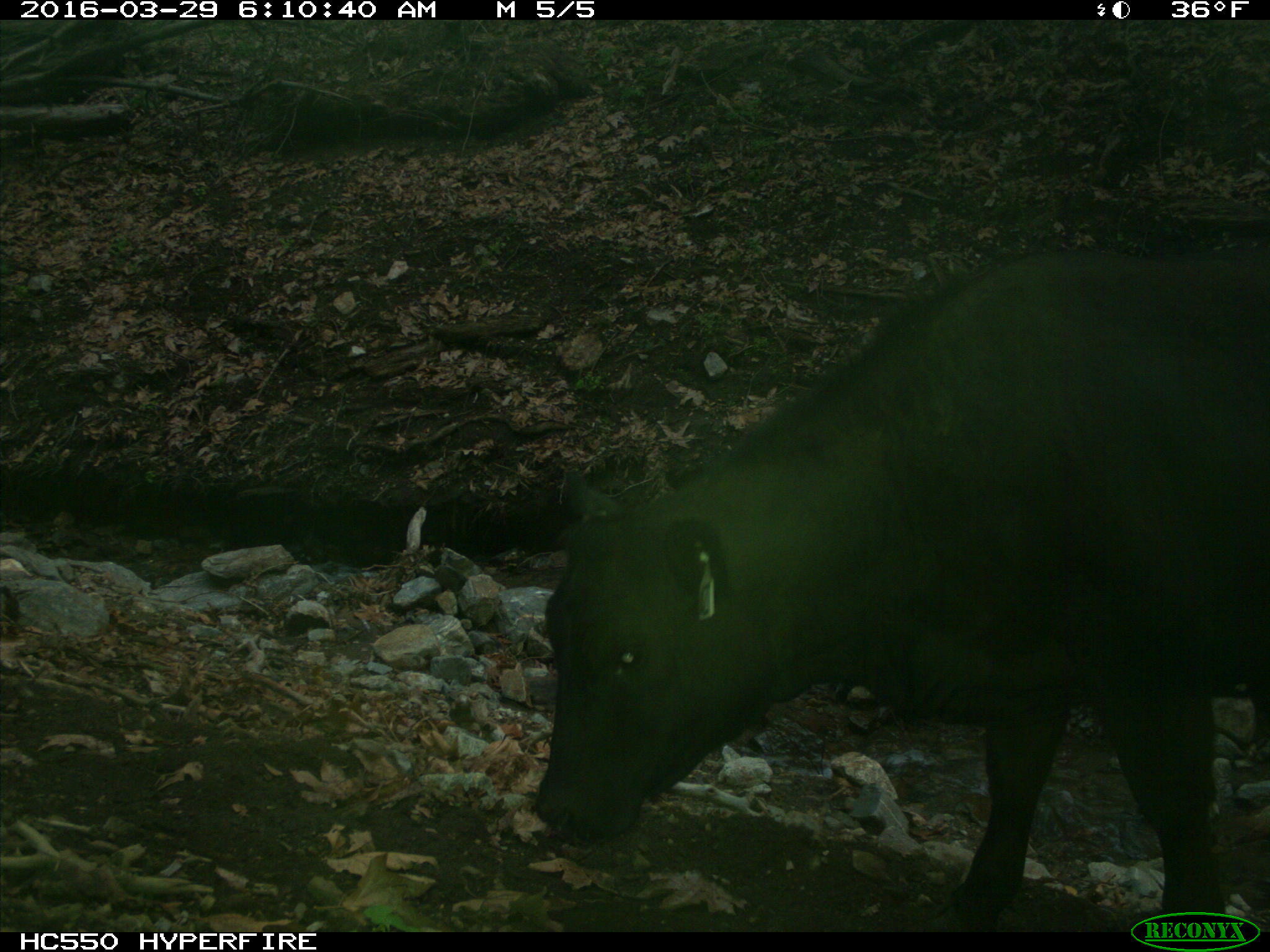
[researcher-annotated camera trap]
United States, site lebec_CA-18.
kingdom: Animalia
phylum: Chordata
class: Mammalia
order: Artiodactyla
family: Bovidae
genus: Bos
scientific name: Bos taurus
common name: domestic cow